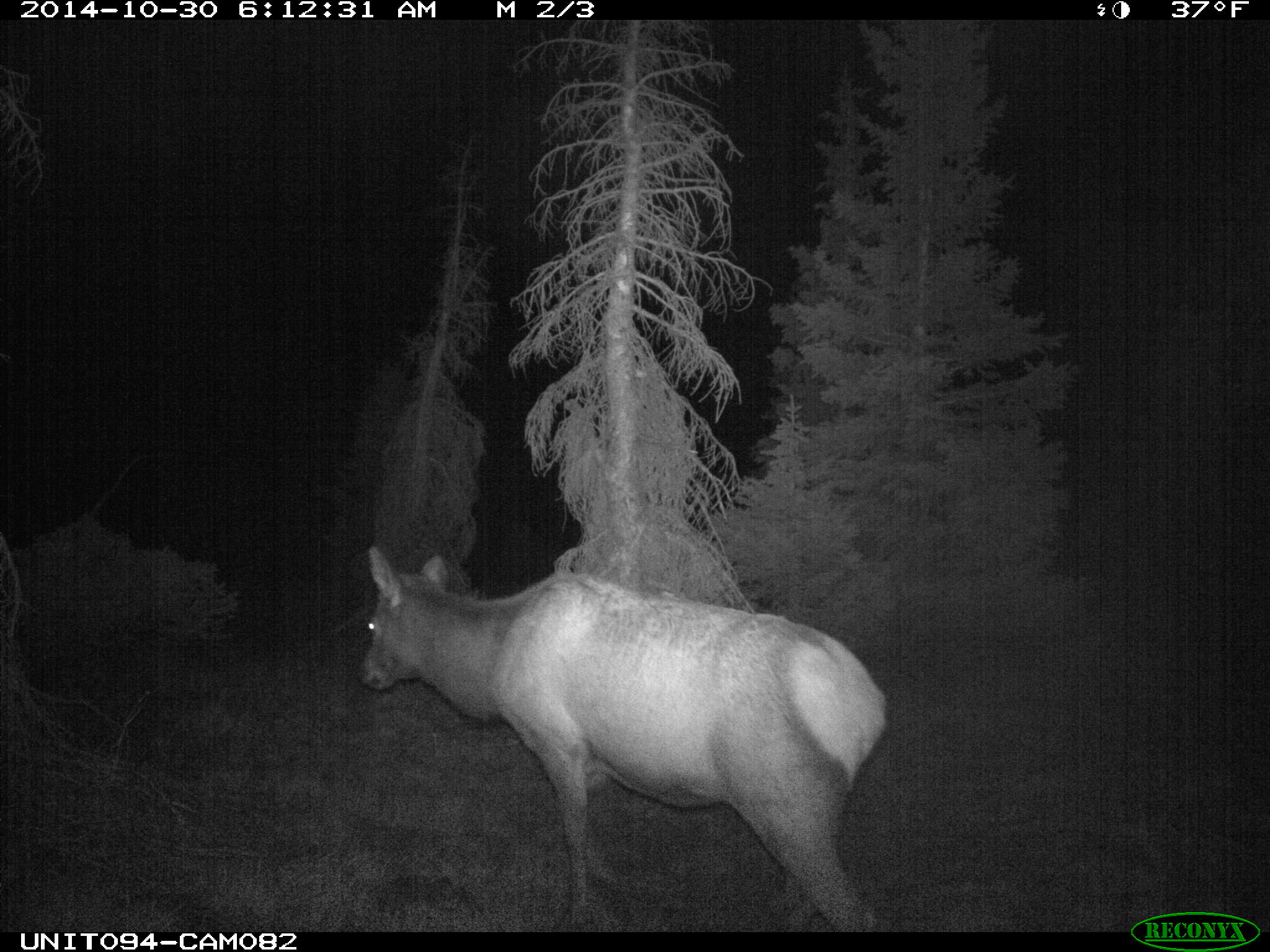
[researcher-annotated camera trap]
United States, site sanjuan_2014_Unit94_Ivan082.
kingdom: Animalia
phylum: Chordata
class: Mammalia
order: Artiodactyla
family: Cervidae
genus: Cervus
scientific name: Cervus elaphus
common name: red deer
Cervus elaphus (red deer).